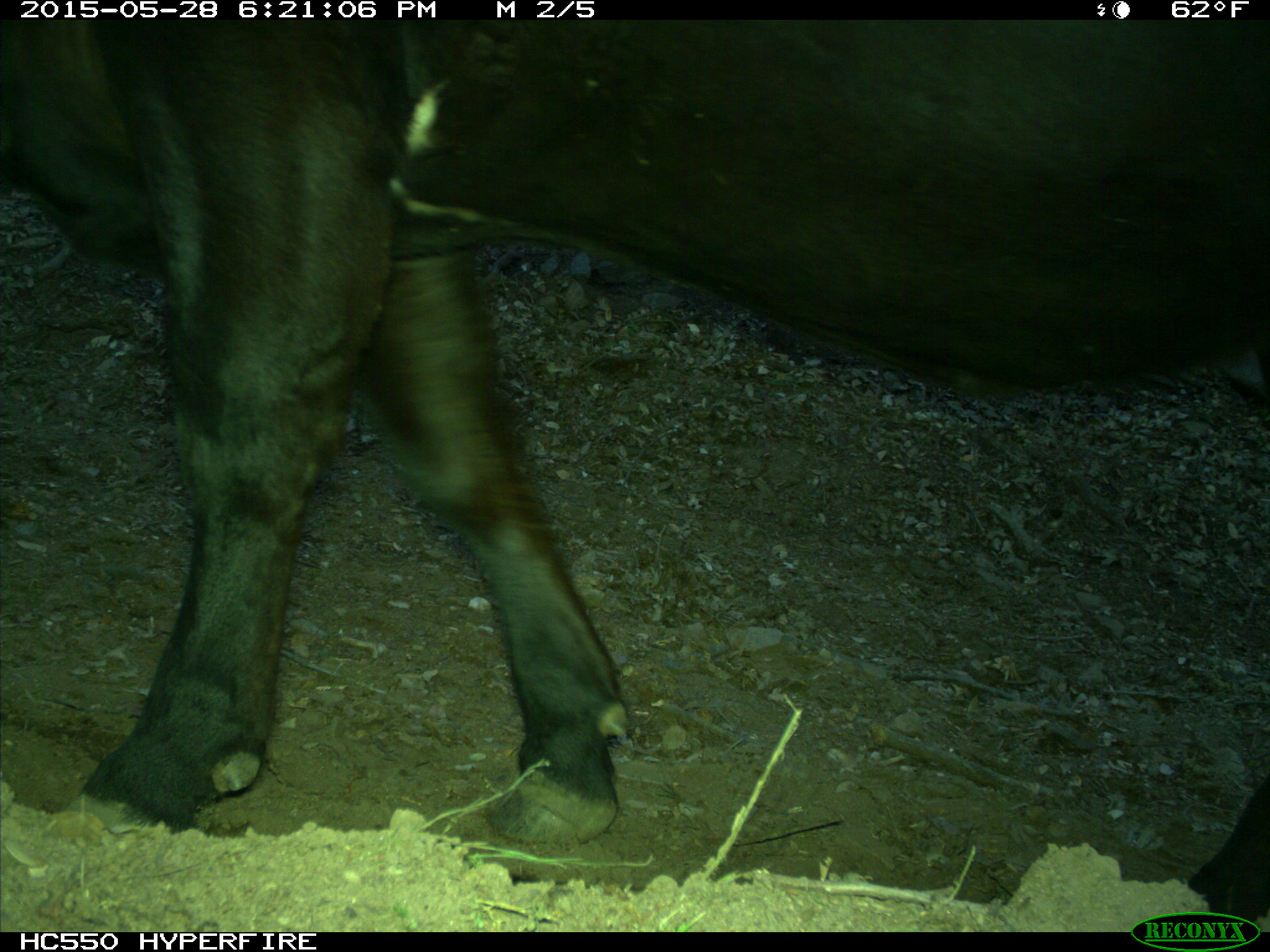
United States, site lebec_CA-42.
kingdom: Animalia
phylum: Chordata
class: Mammalia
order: Artiodactyla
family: Bovidae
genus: Bos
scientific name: Bos taurus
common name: domestic cow